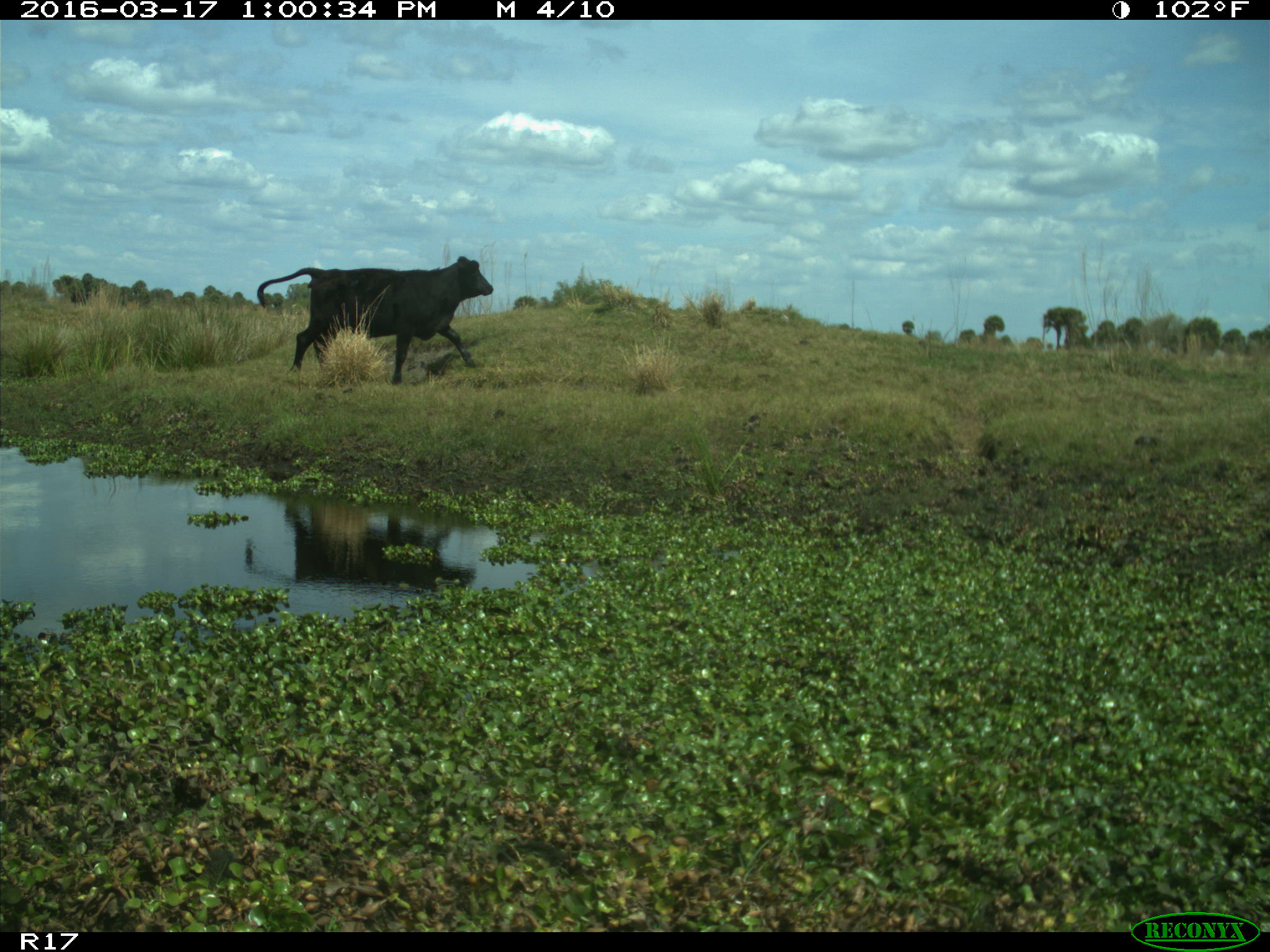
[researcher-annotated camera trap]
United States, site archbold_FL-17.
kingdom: Animalia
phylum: Chordata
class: Mammalia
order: Artiodactyla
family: Bovidae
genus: Bos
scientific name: Bos taurus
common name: domestic cow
Bos taurus (domestic cow).